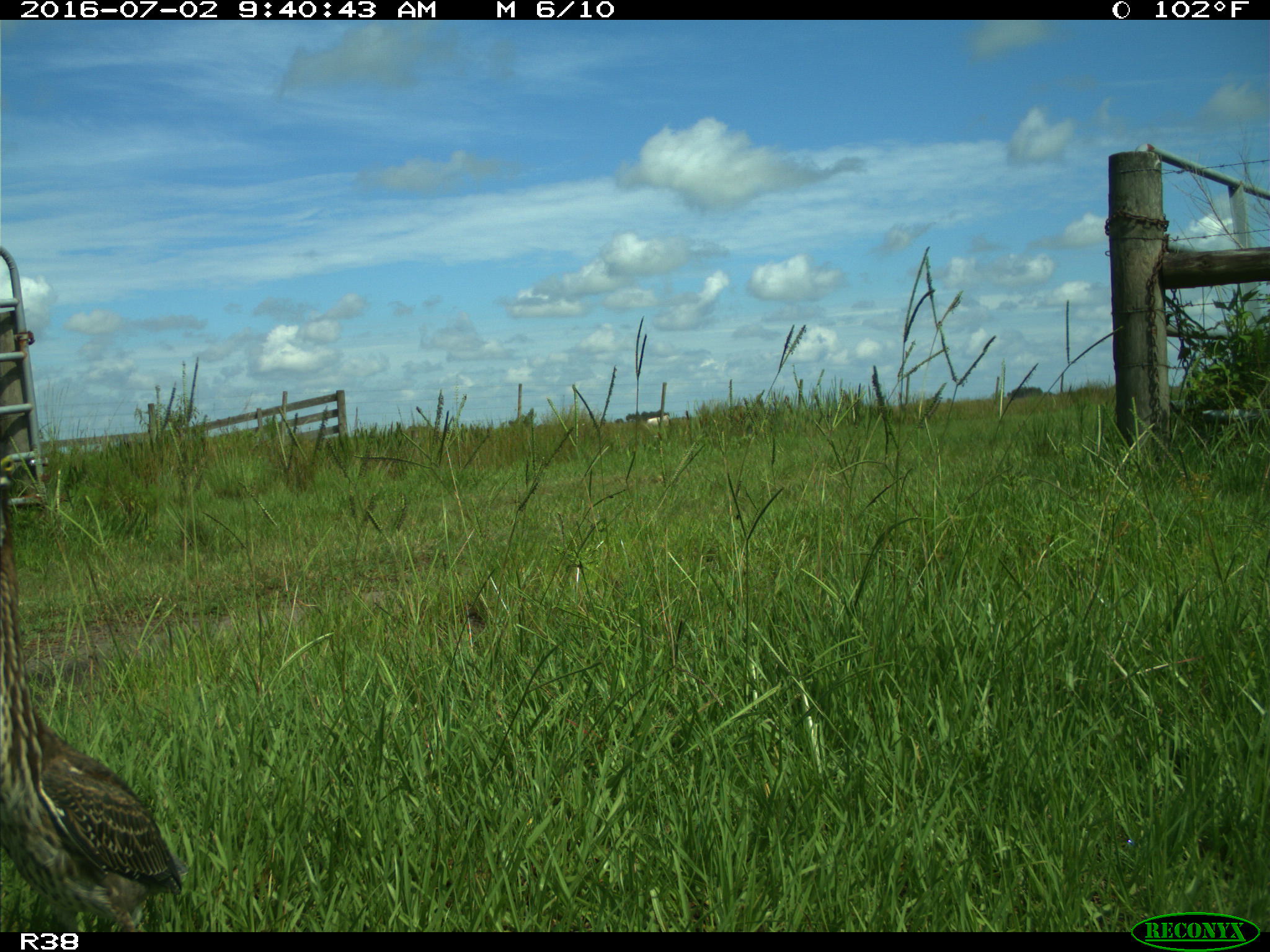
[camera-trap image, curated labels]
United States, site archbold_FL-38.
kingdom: Animalia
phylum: Chordata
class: Aves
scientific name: Aves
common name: birds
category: unidentified bird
Unidentified bird (birds) (Aves).